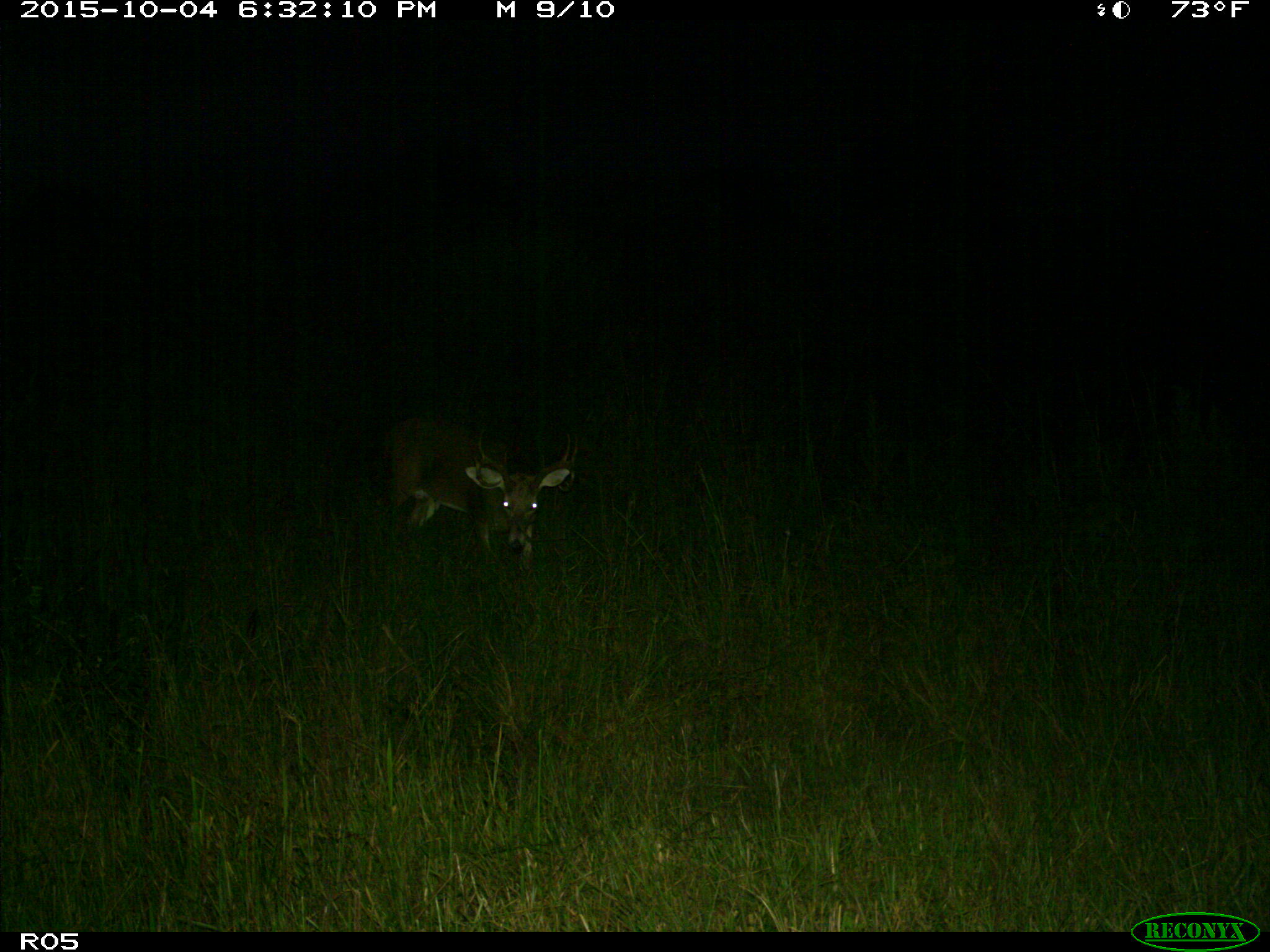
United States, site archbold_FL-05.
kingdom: Animalia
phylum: Chordata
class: Mammalia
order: Artiodactyla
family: Cervidae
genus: Odocoileus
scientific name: Odocoileus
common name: deer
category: unidentified deer